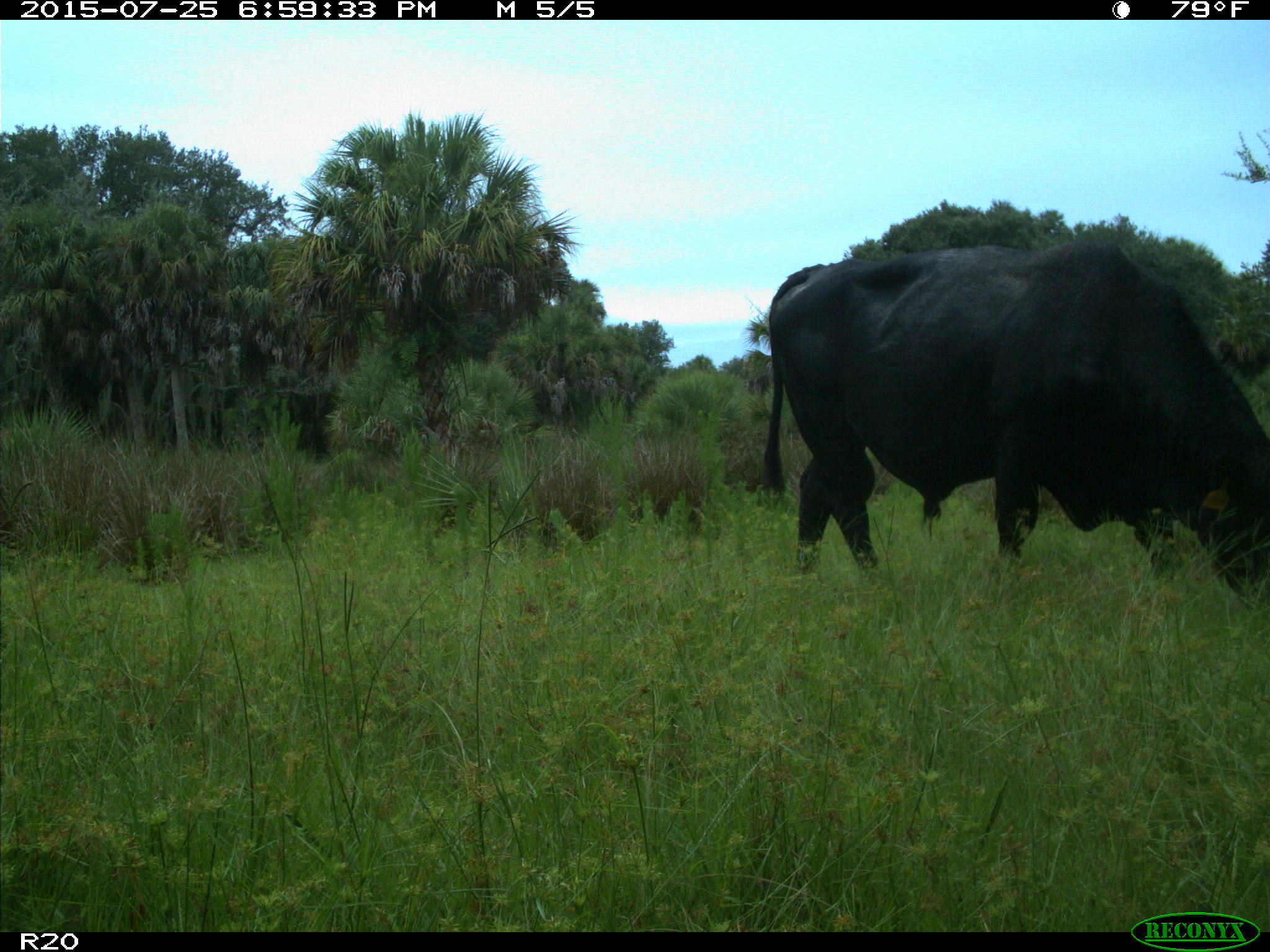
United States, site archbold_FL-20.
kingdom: Animalia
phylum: Chordata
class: Mammalia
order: Artiodactyla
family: Bovidae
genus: Bos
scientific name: Bos taurus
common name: domestic cow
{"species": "Bos taurus (domestic cow)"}